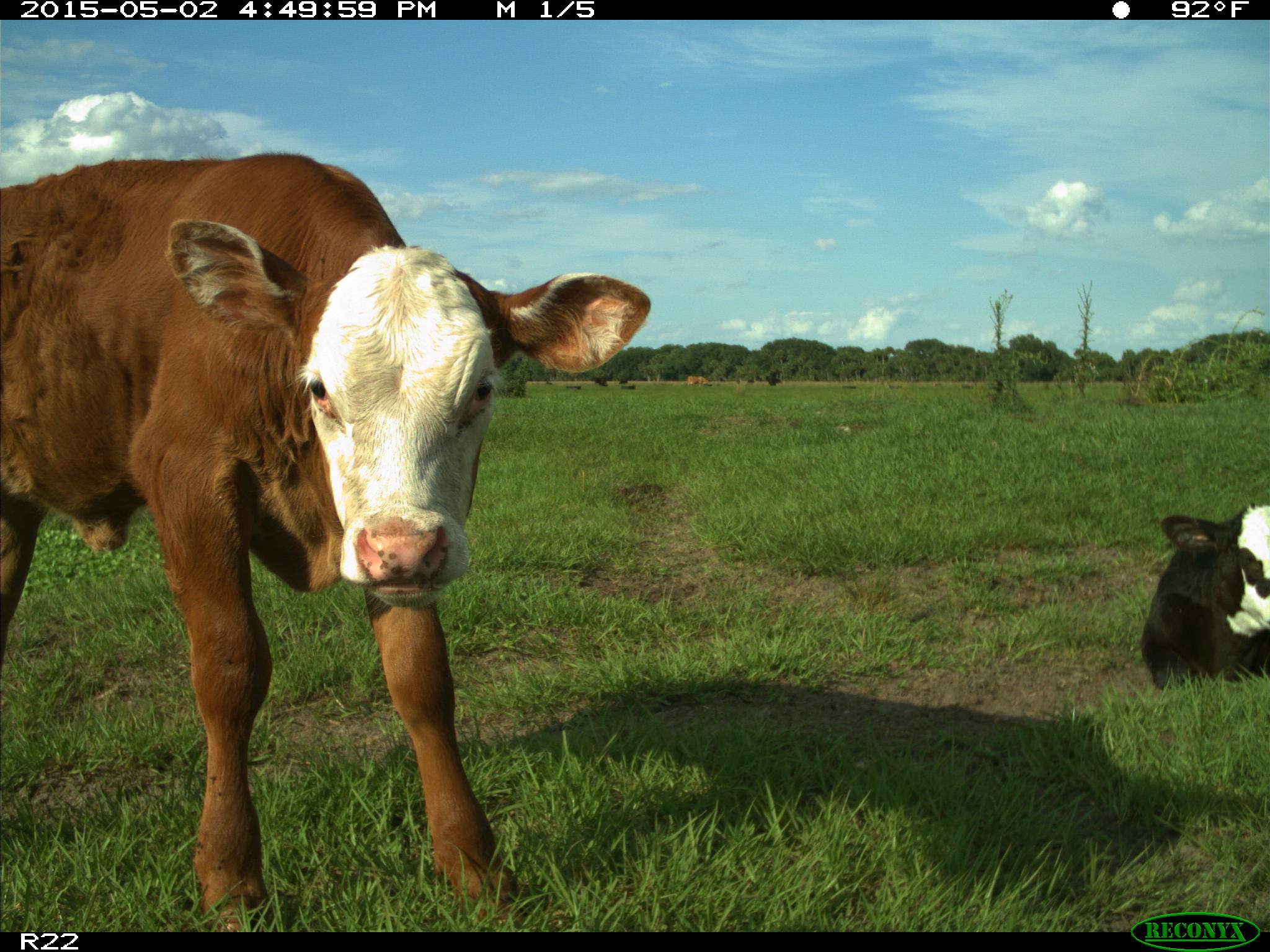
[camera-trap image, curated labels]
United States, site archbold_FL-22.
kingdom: Animalia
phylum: Chordata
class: Mammalia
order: Artiodactyla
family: Bovidae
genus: Bos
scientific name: Bos taurus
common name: domestic cow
Bos taurus (domestic cow).